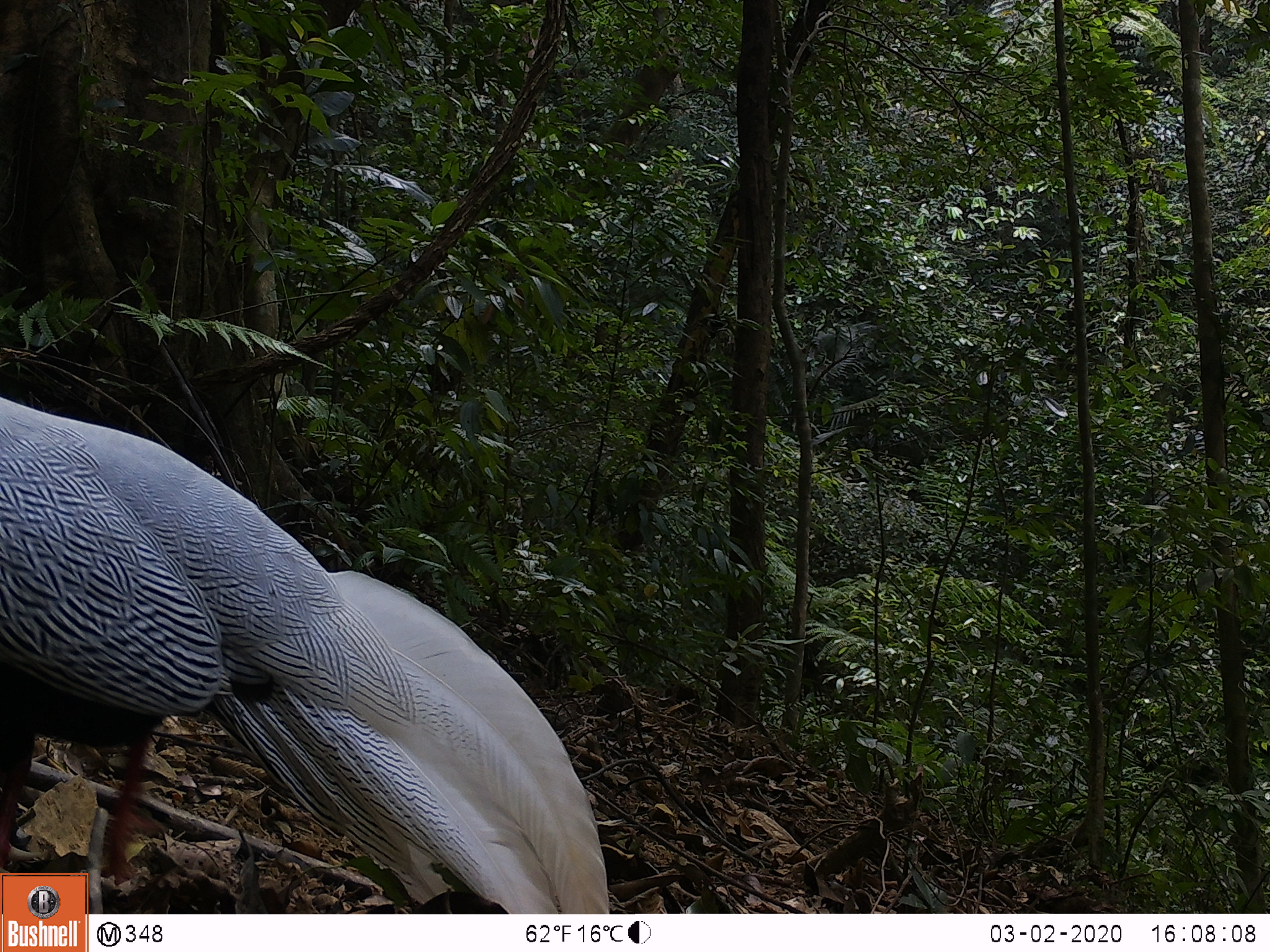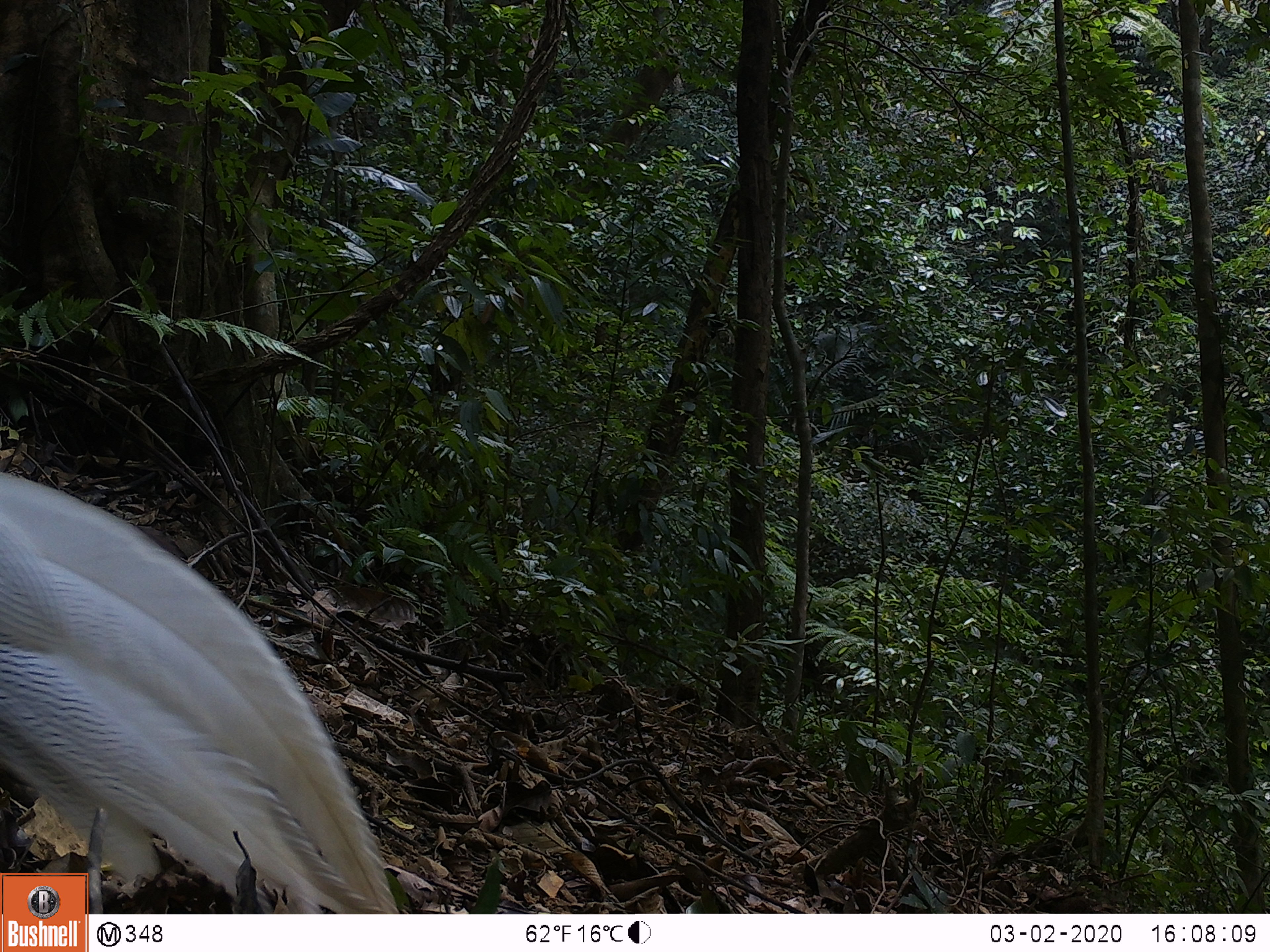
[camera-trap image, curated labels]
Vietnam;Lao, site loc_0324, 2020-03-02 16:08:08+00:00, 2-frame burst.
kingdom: Animalia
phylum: Chordata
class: Aves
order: Galliformes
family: Phasianidae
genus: Lophura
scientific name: Lophura nycthemera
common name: silver pheasant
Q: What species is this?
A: Silver pheasant (Lophura nycthemera).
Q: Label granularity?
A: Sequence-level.